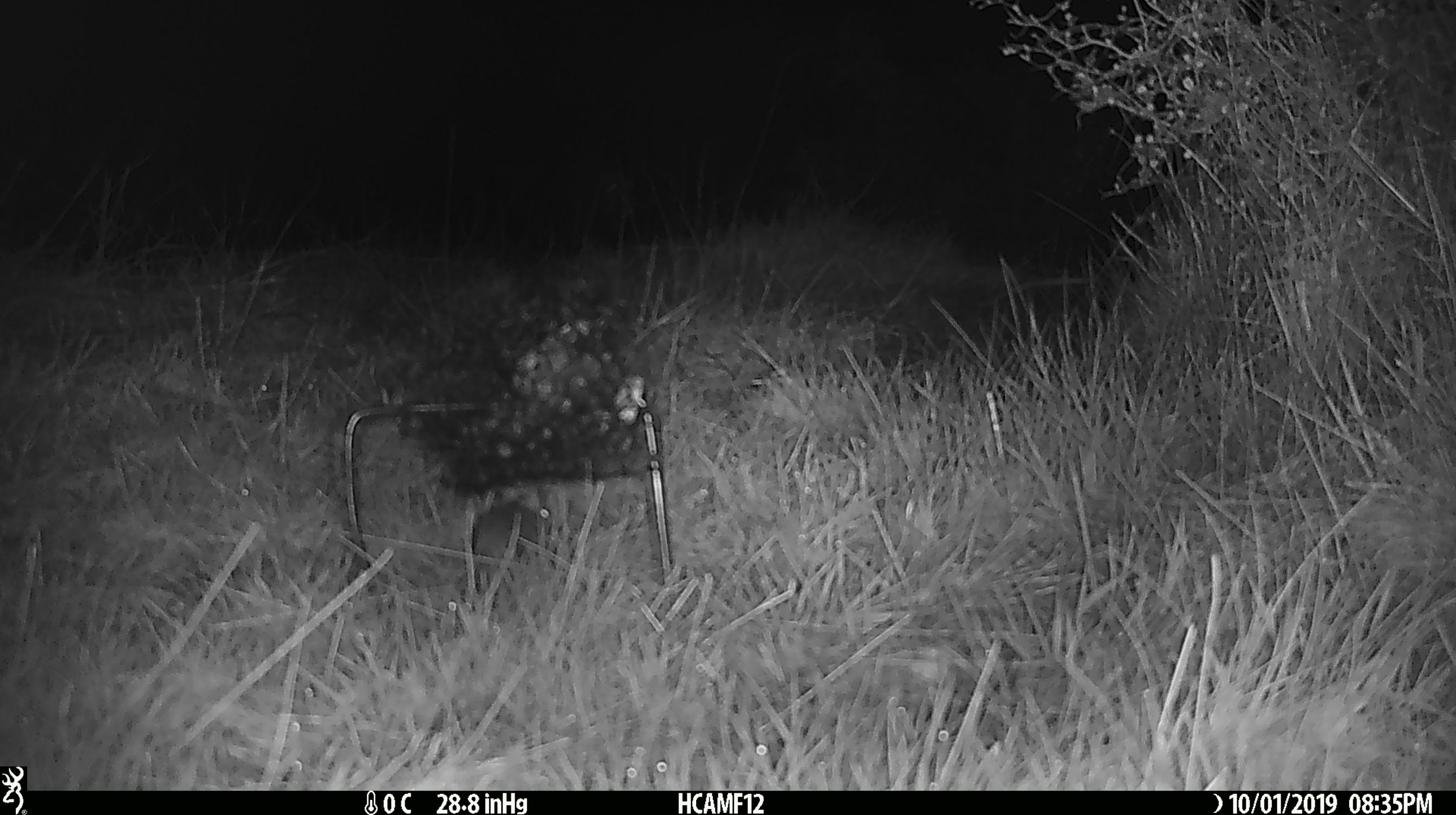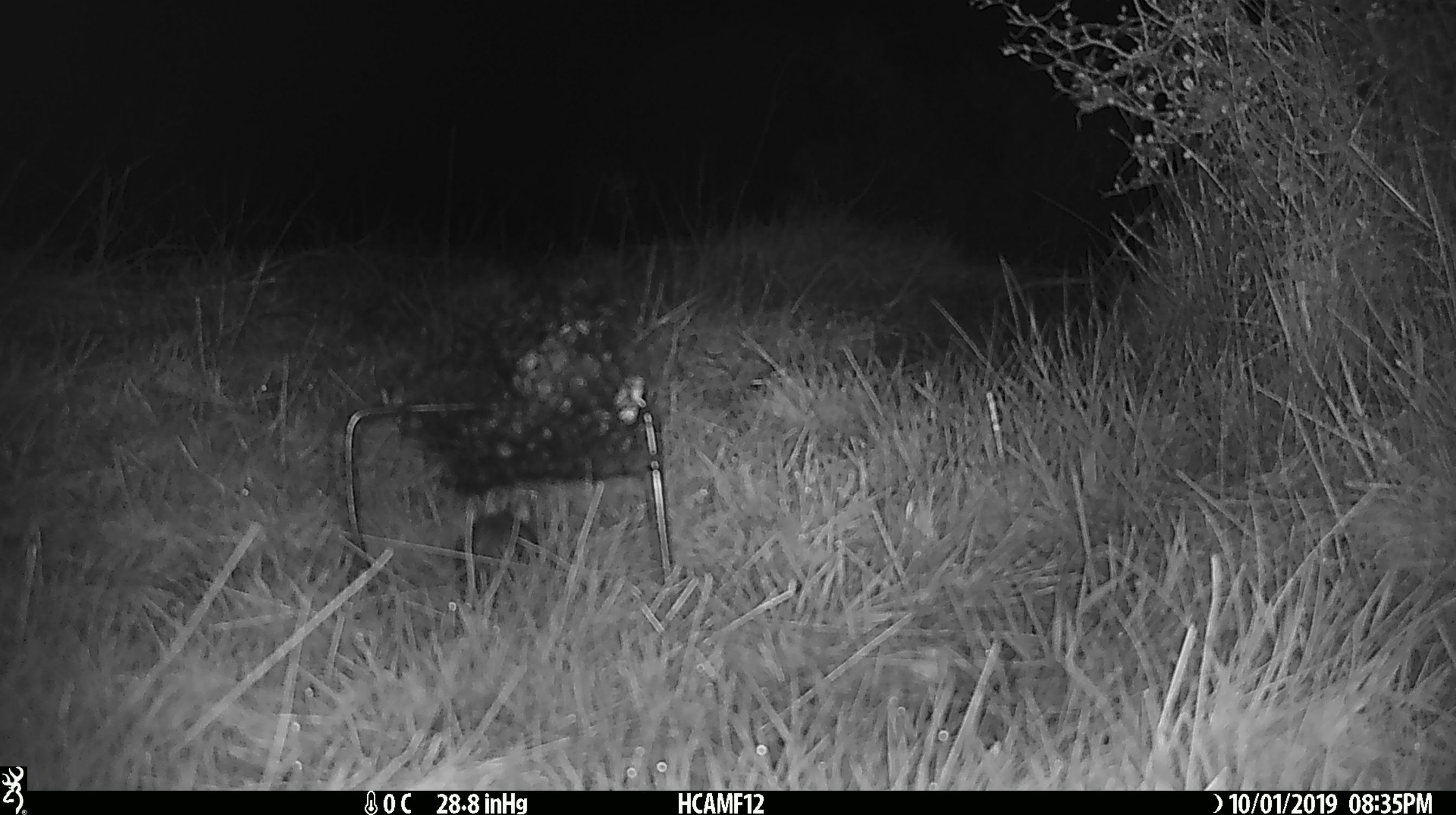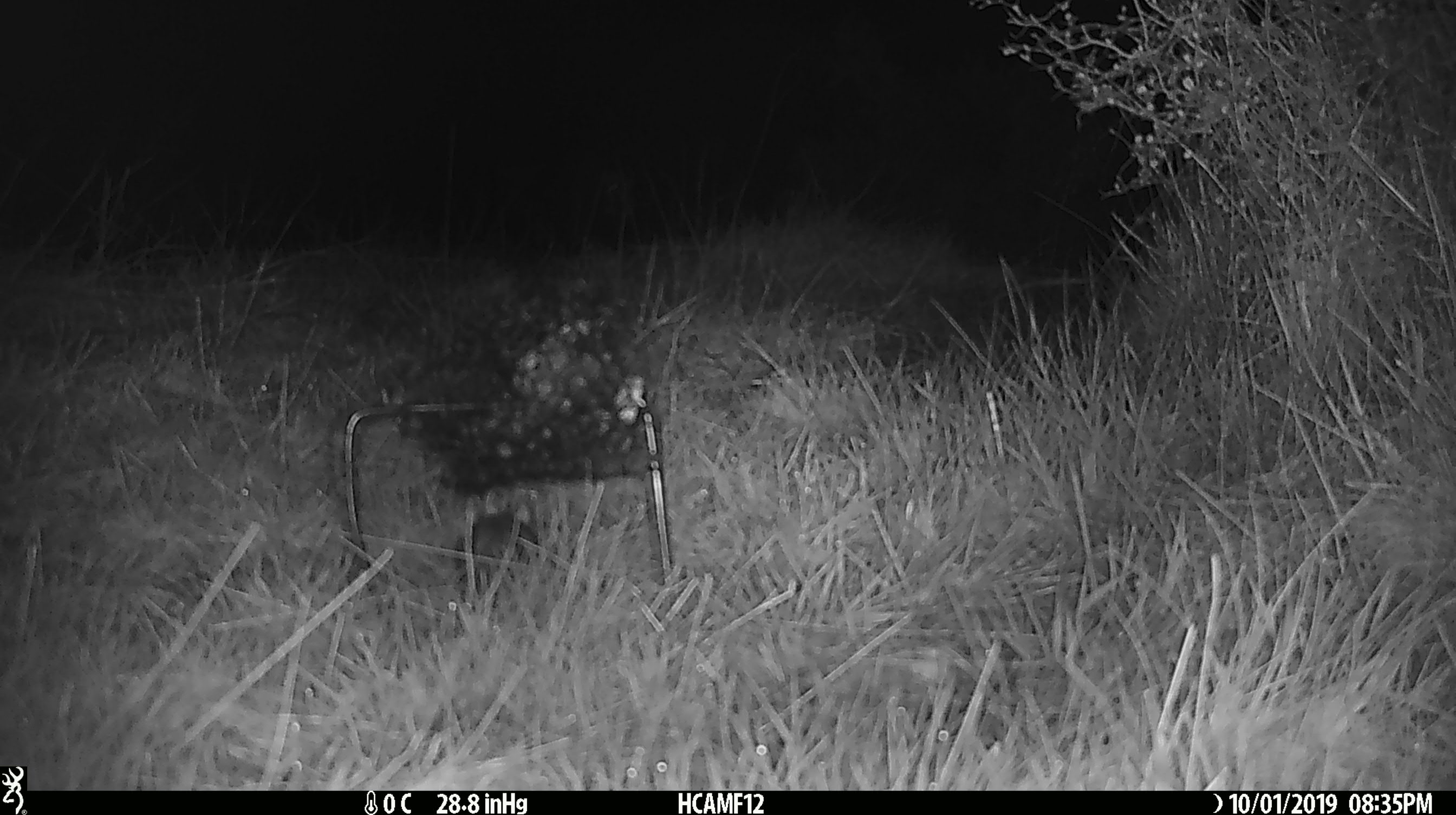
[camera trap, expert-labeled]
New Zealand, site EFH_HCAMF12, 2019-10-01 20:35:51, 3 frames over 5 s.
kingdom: Animalia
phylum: Chordata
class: Mammalia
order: Rodentia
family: Muridae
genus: Mus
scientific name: Mus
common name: mouse